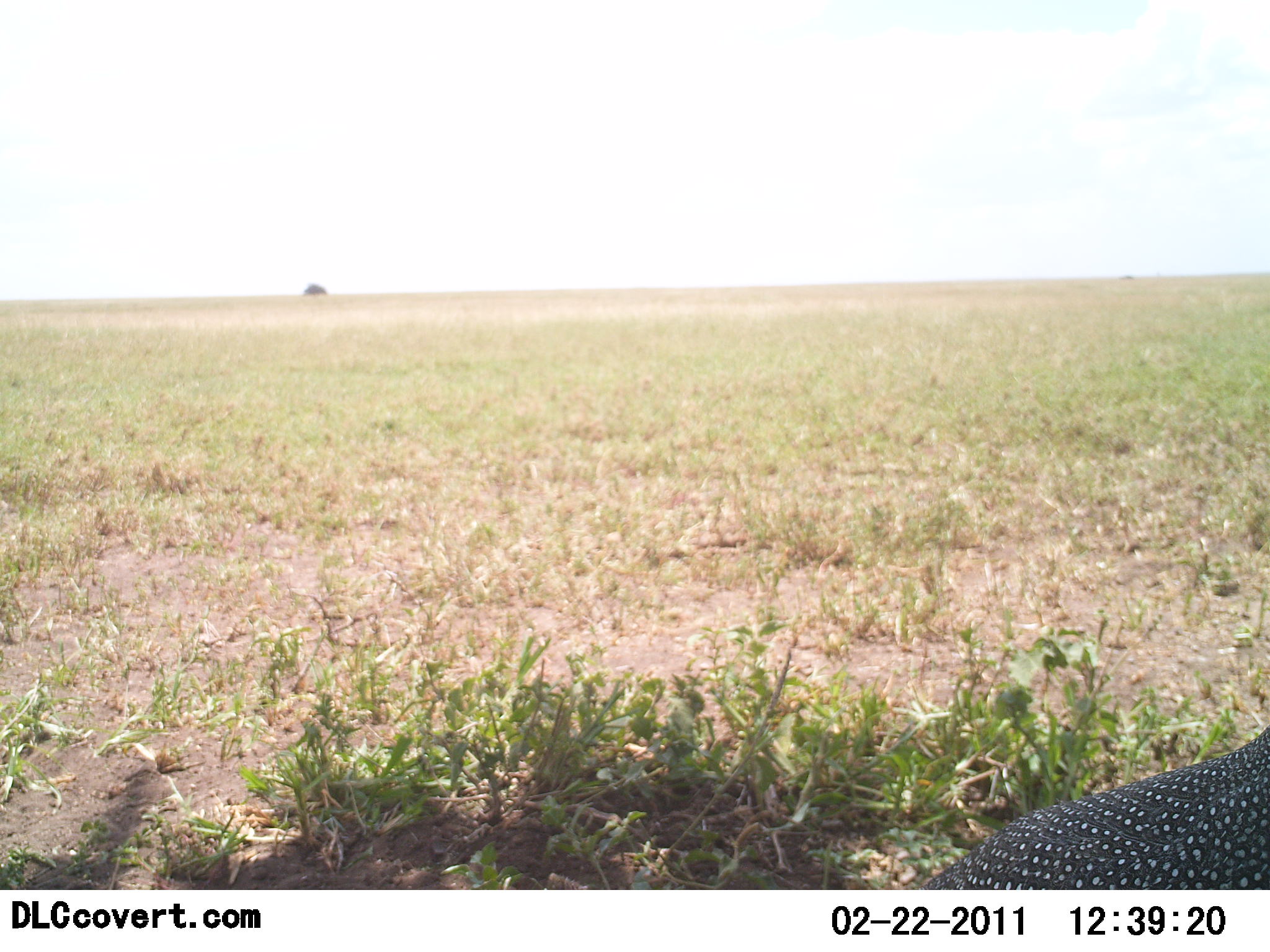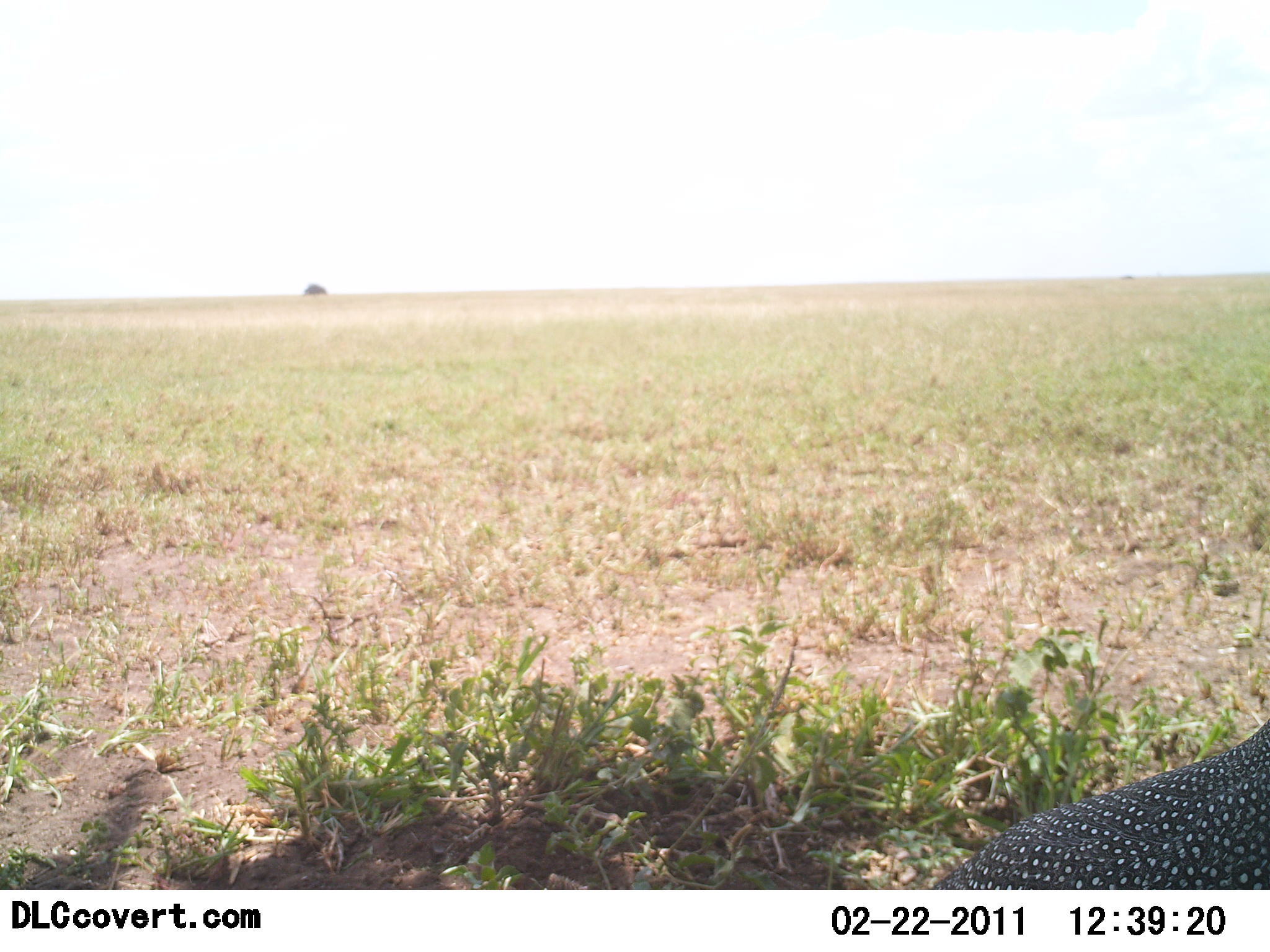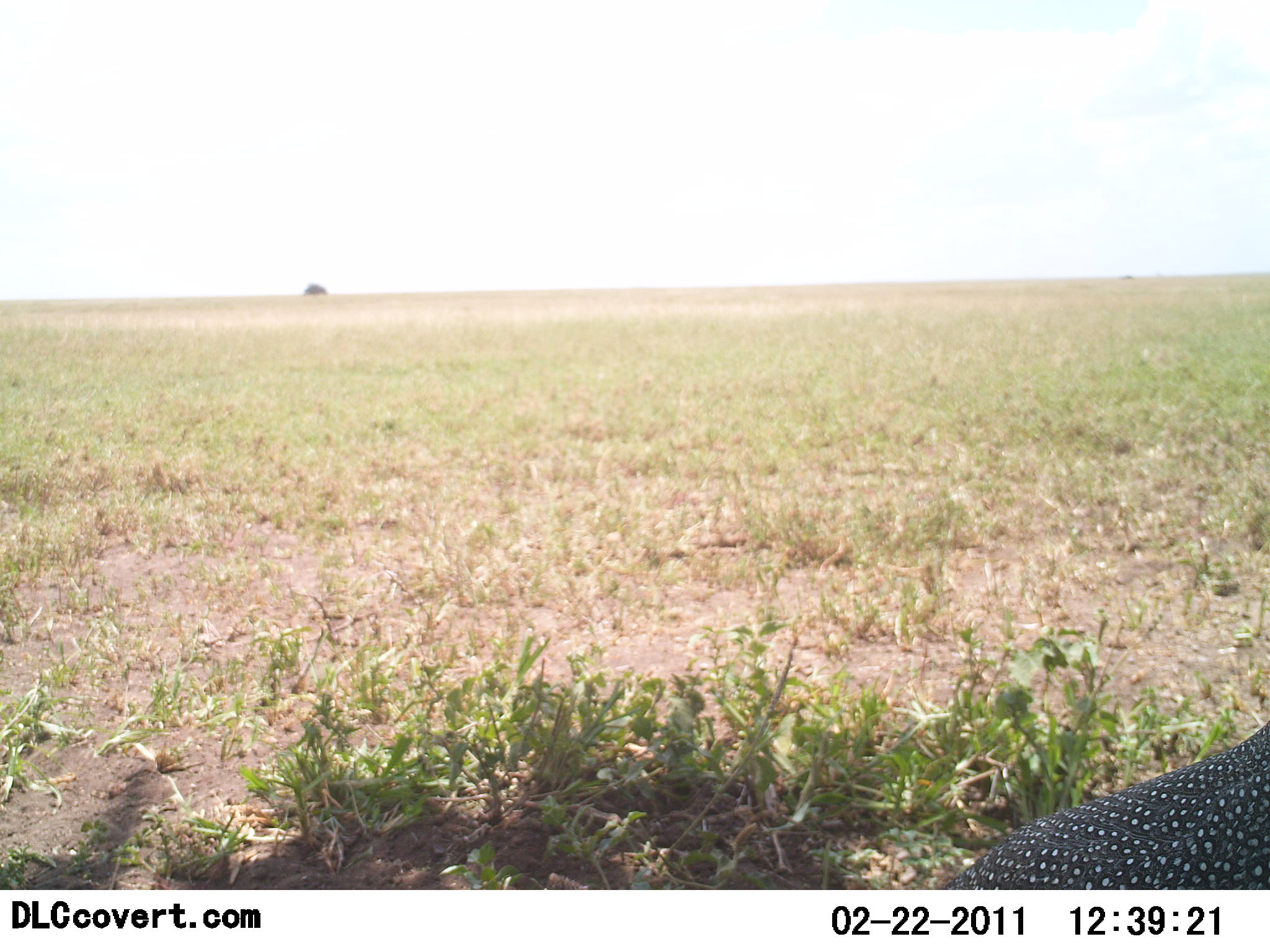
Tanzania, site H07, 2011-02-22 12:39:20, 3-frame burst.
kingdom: Animalia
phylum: Chordata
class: Aves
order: Galliformes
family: Numididae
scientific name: Numididae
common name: guinea fowl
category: guineafowl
Guineafowl (guinea fowl) (Numididae), count 1. Behavior (volunteer vote fractions): standing 83%, resting 0%, moving 0%, interacting 0%. Young present (vote fraction): 0%. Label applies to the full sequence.